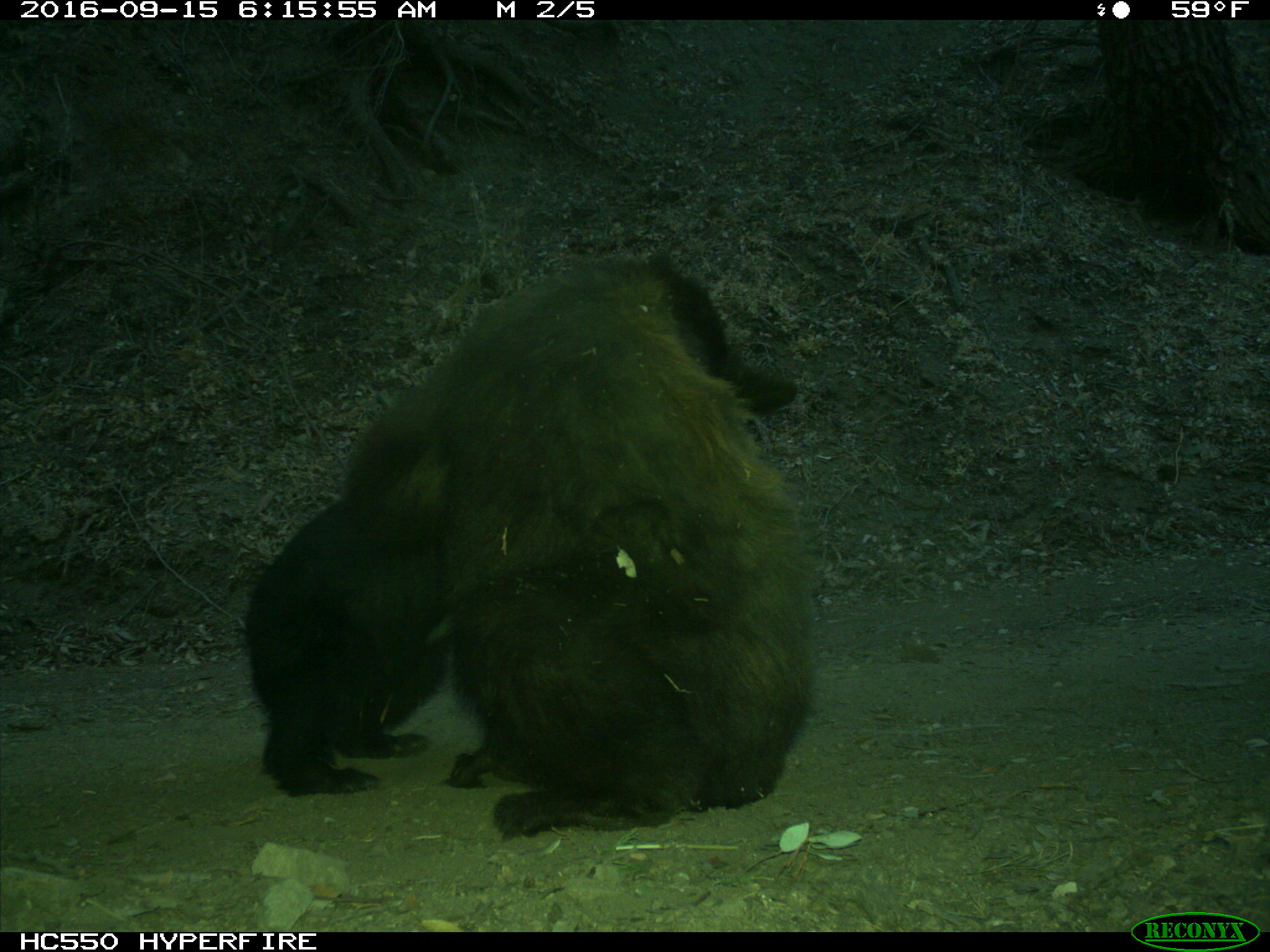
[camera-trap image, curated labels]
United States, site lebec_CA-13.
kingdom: Animalia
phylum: Chordata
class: Mammalia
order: Carnivora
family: Ursidae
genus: Ursus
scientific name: Ursus americanus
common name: american black bear